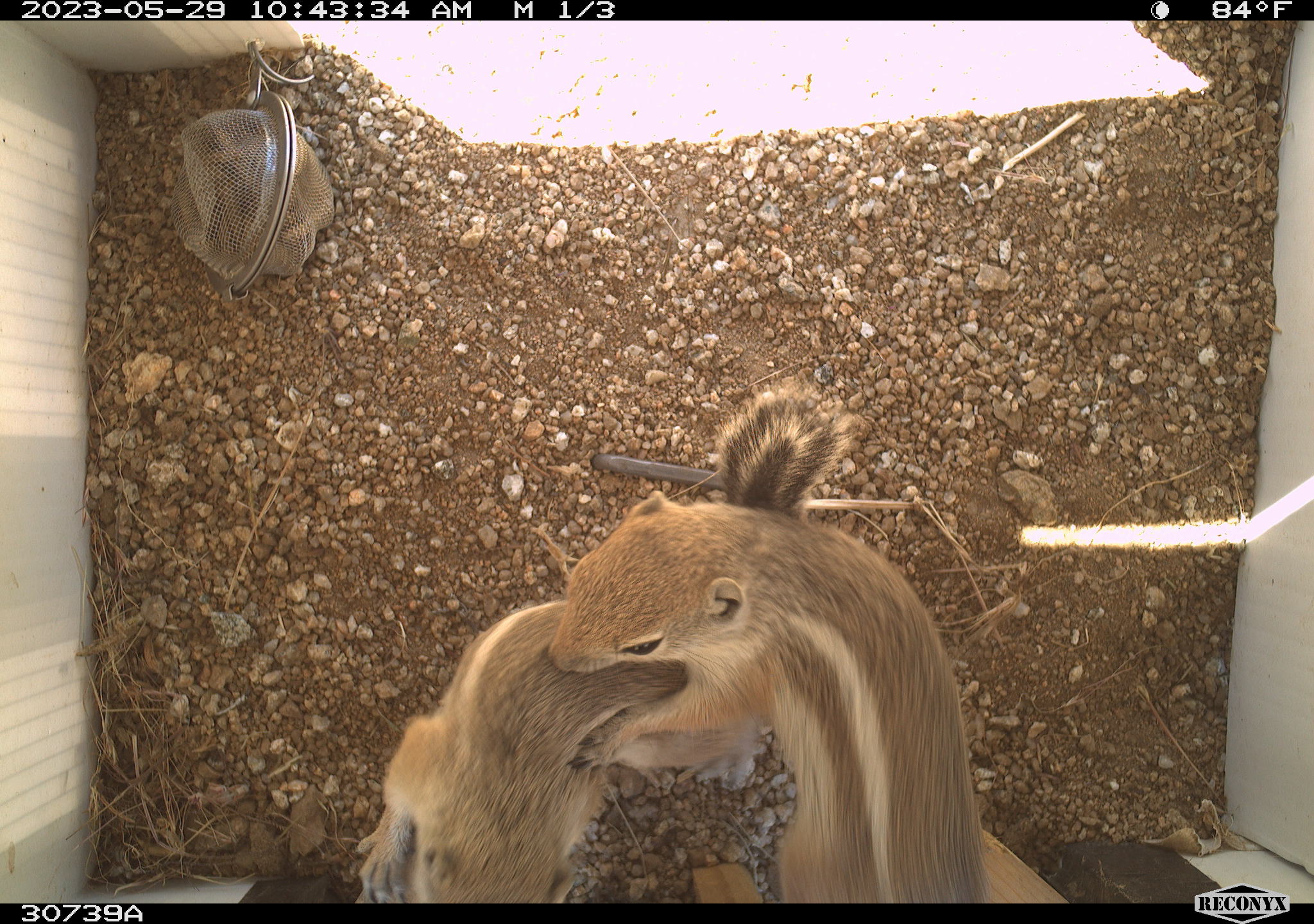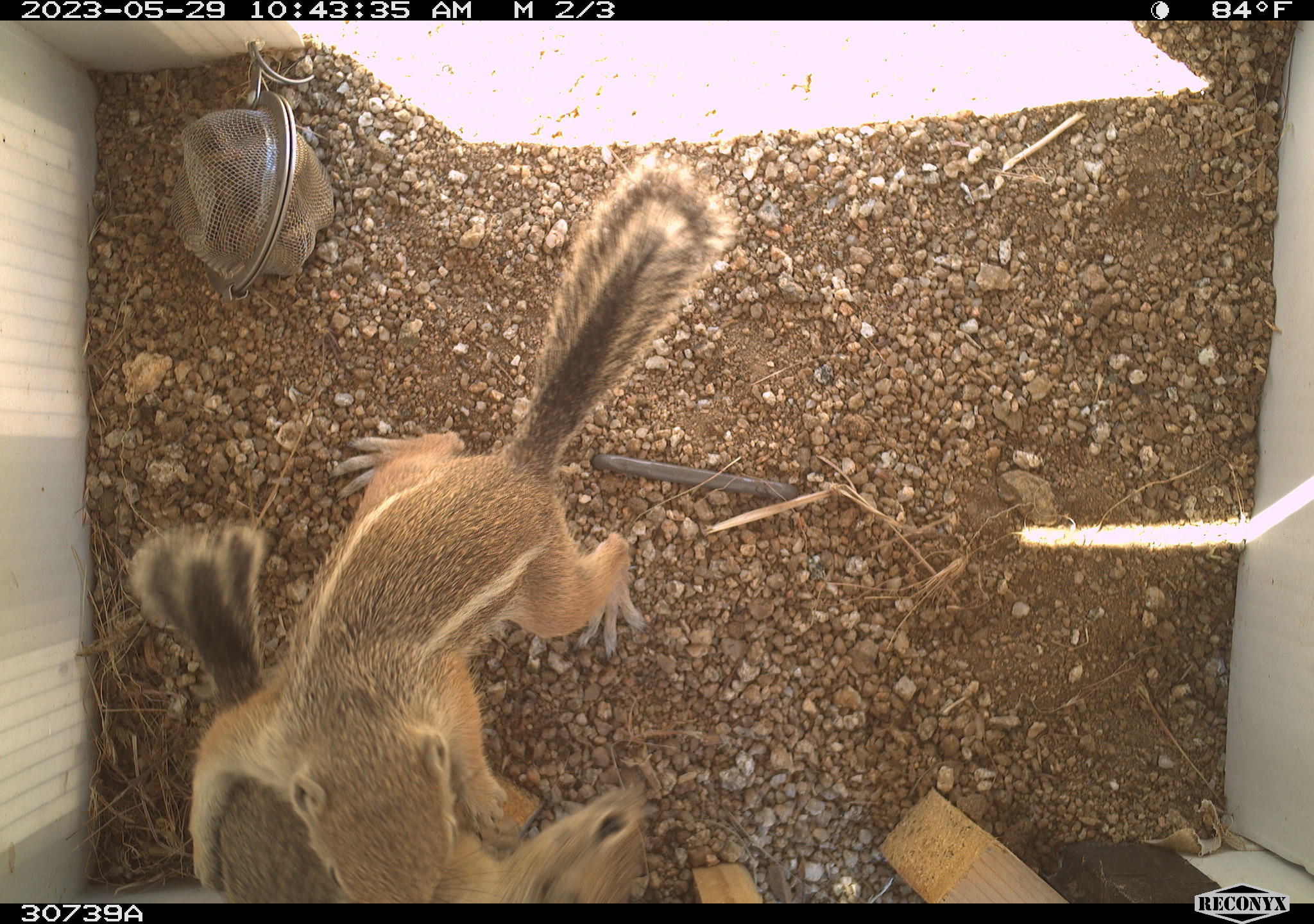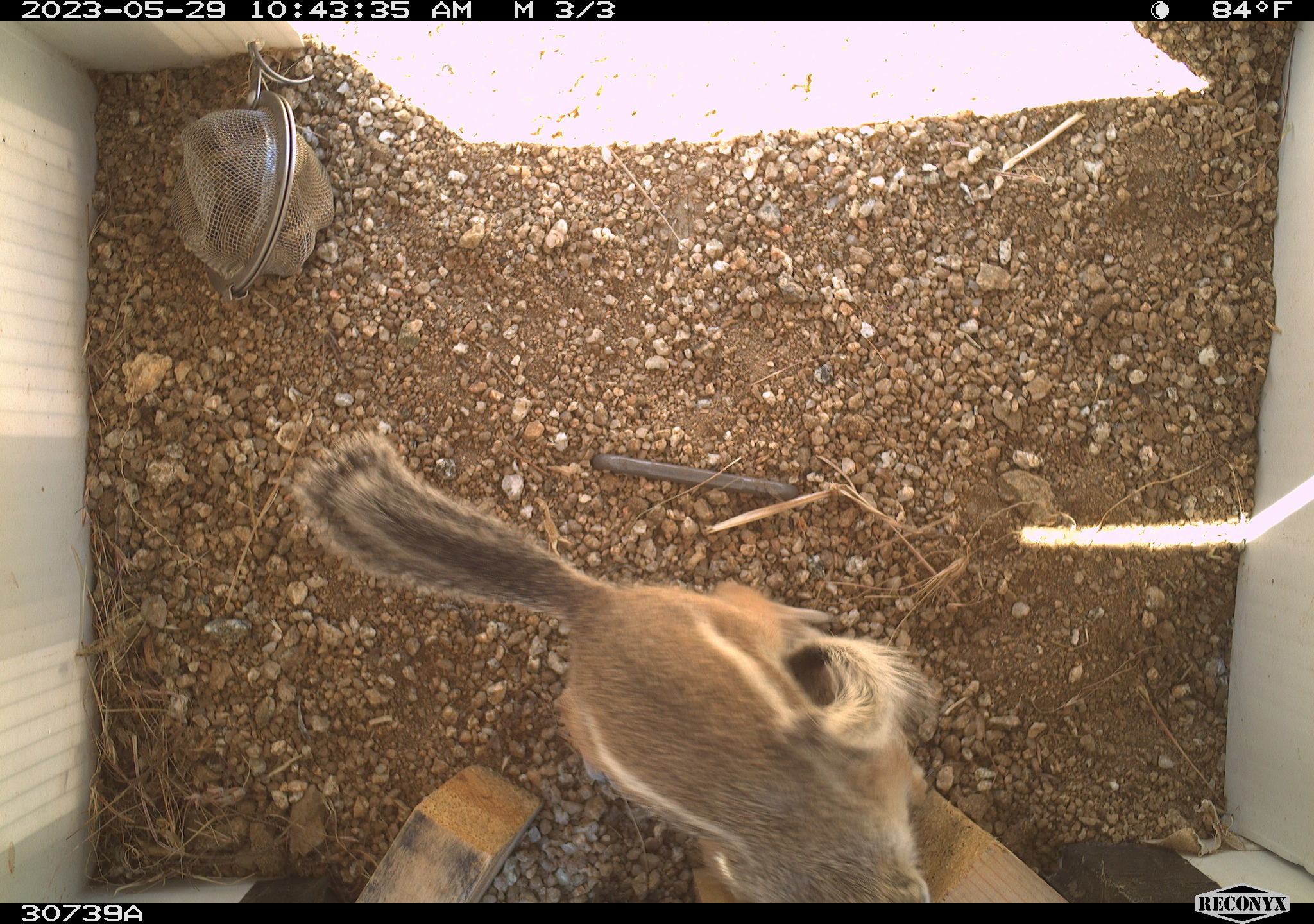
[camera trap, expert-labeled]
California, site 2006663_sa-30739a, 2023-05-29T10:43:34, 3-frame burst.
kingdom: Animalia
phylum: Chordata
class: Mammalia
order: Rodentia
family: Sciuridae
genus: Ammospermophilus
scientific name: Ammospermophilus leucurus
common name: white-tailed antelope squirrel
White-tailed antelope squirrel (Ammospermophilus leucurus).